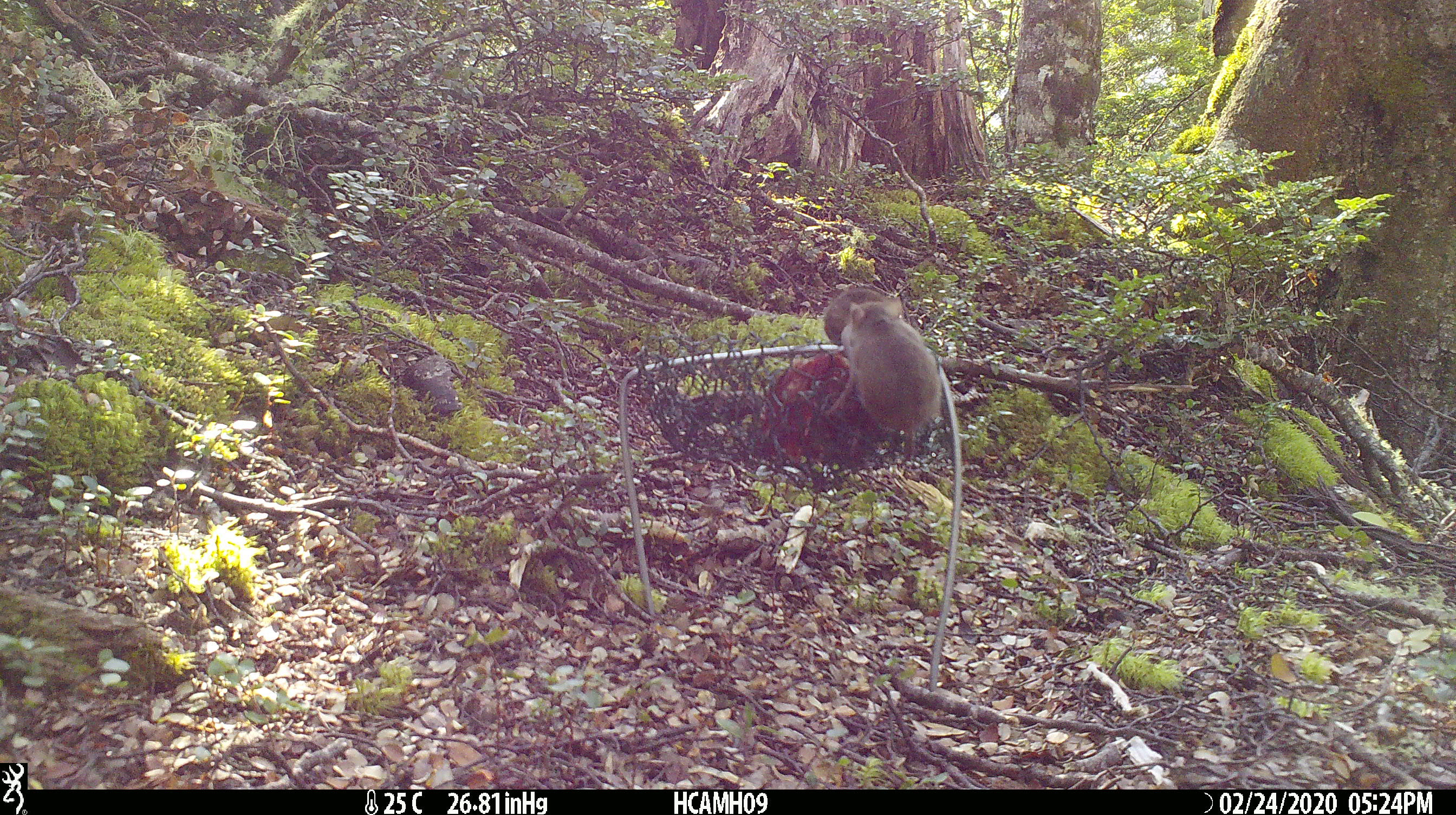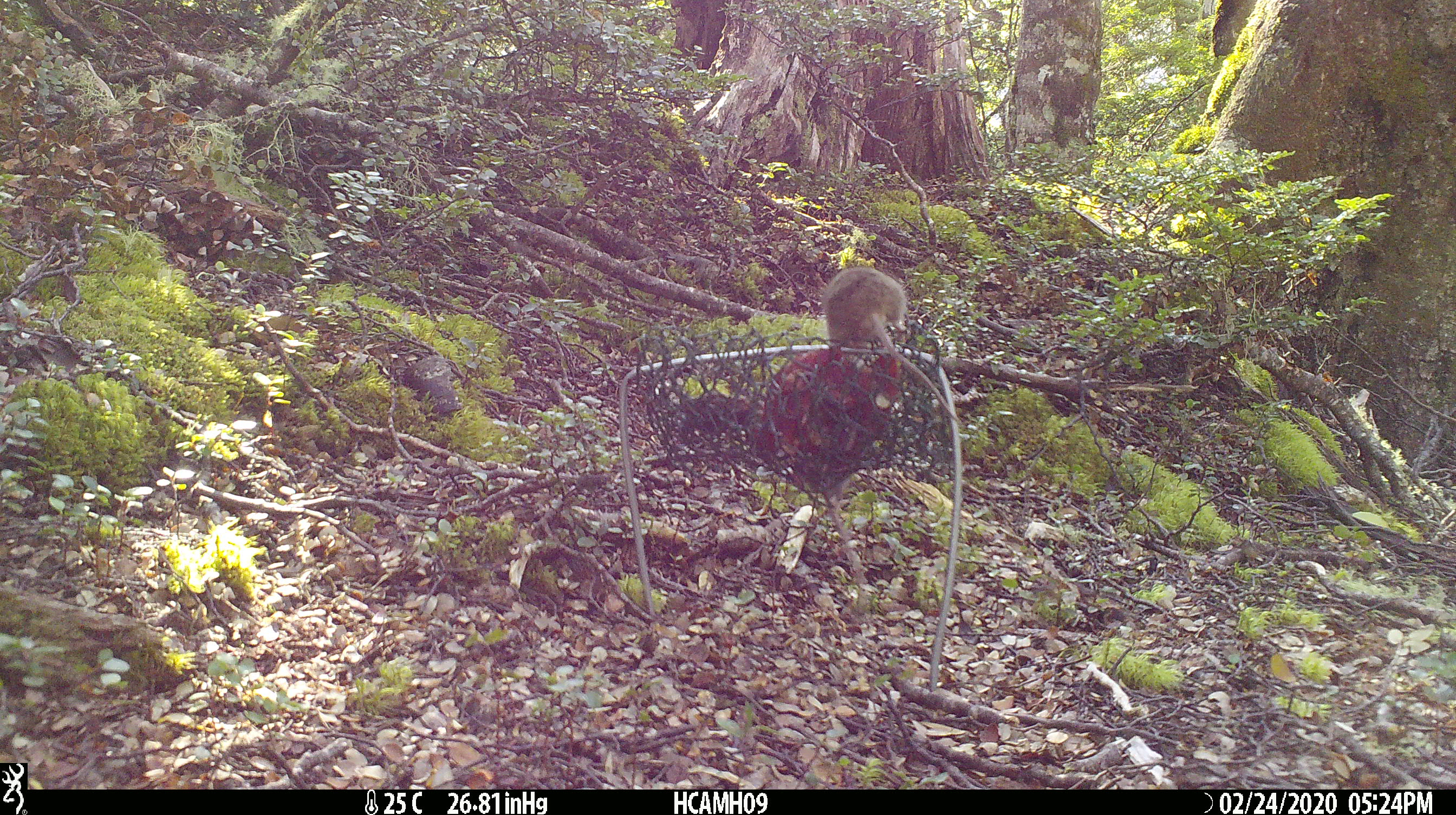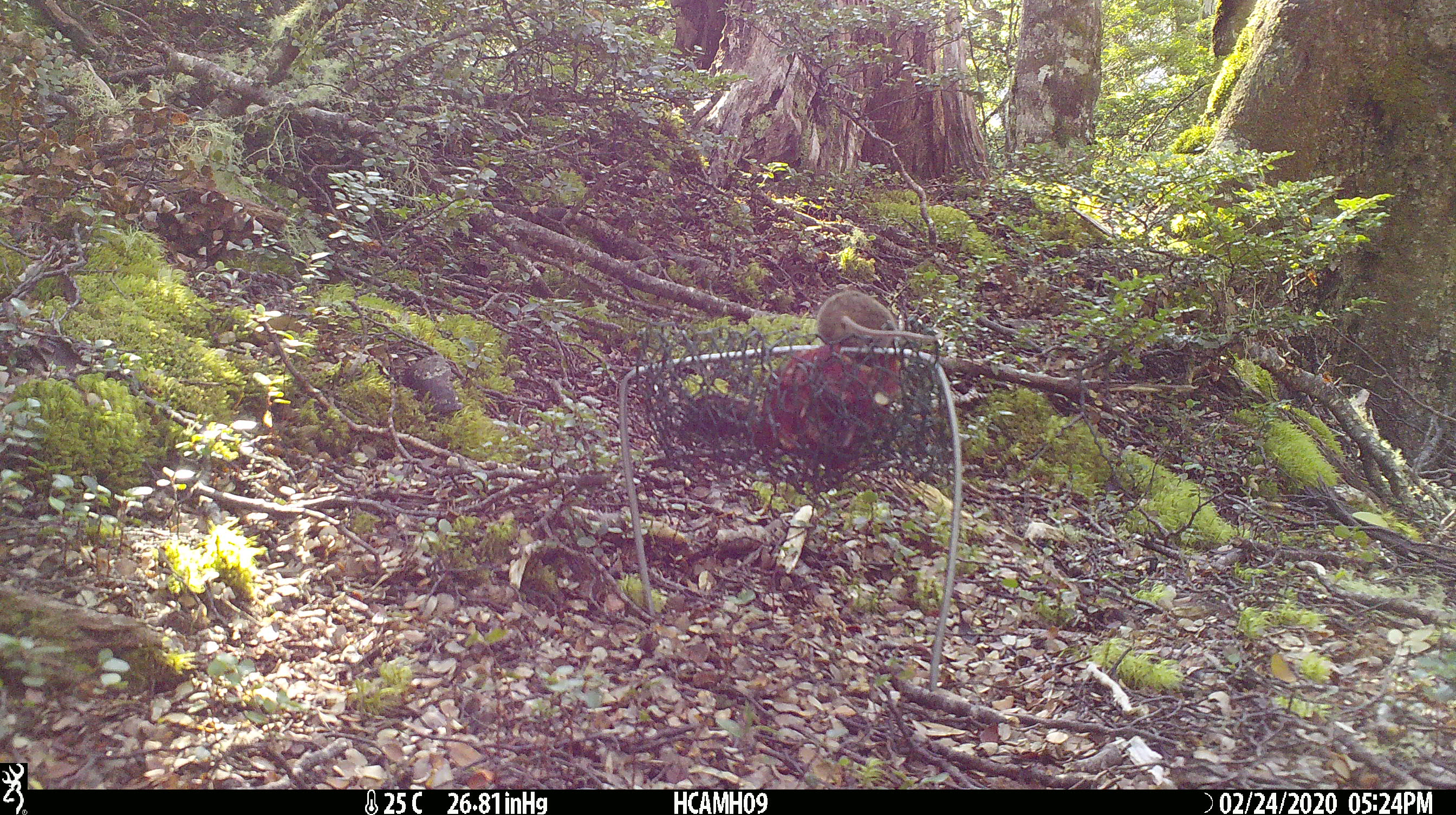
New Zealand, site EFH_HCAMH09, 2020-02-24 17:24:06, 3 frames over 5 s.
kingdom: Animalia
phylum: Chordata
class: Mammalia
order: Rodentia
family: Muridae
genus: Mus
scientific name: Mus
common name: mouse